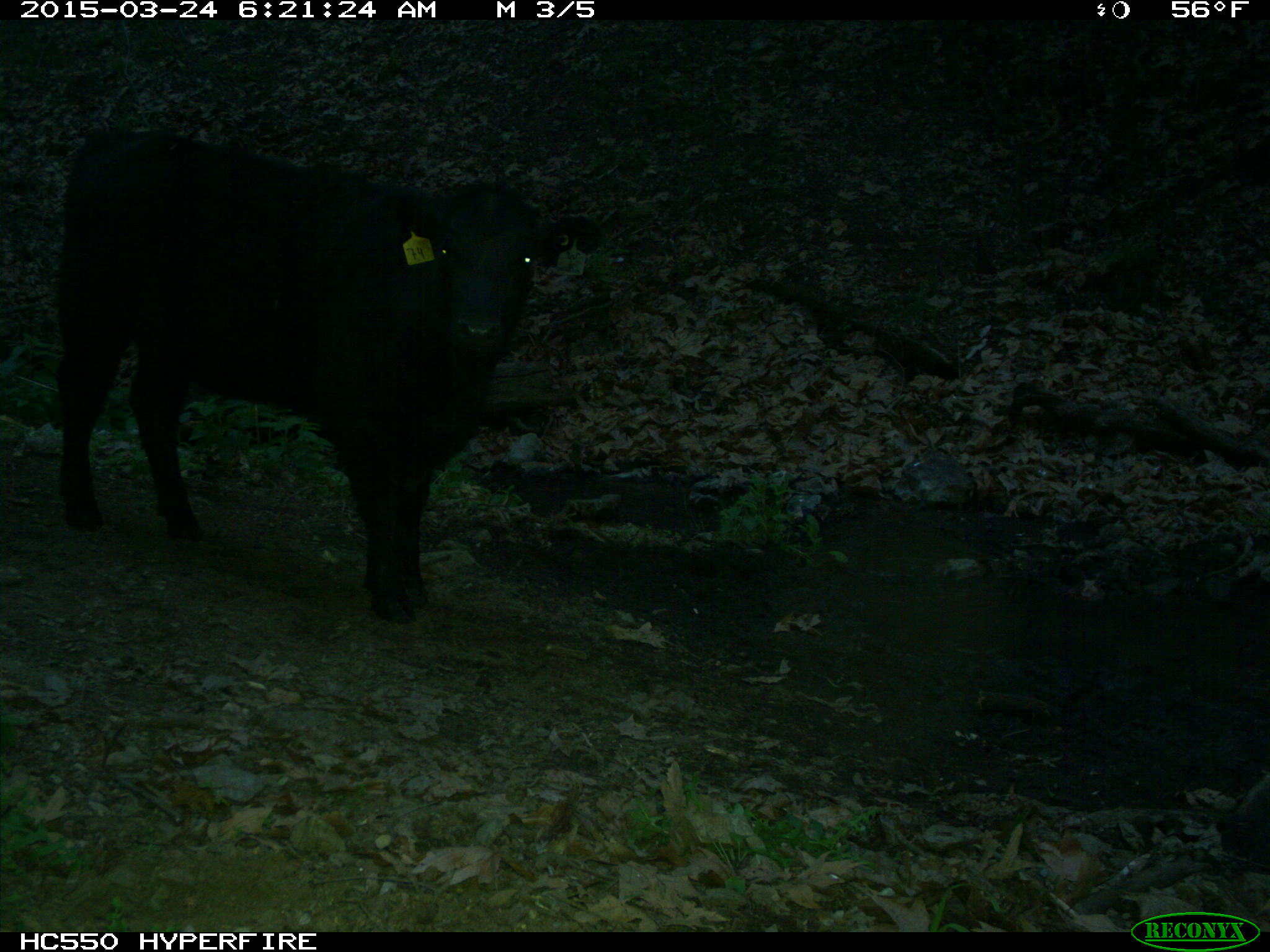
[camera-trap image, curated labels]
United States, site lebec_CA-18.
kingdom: Animalia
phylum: Chordata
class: Mammalia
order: Artiodactyla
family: Bovidae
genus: Bos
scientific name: Bos taurus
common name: domestic cow